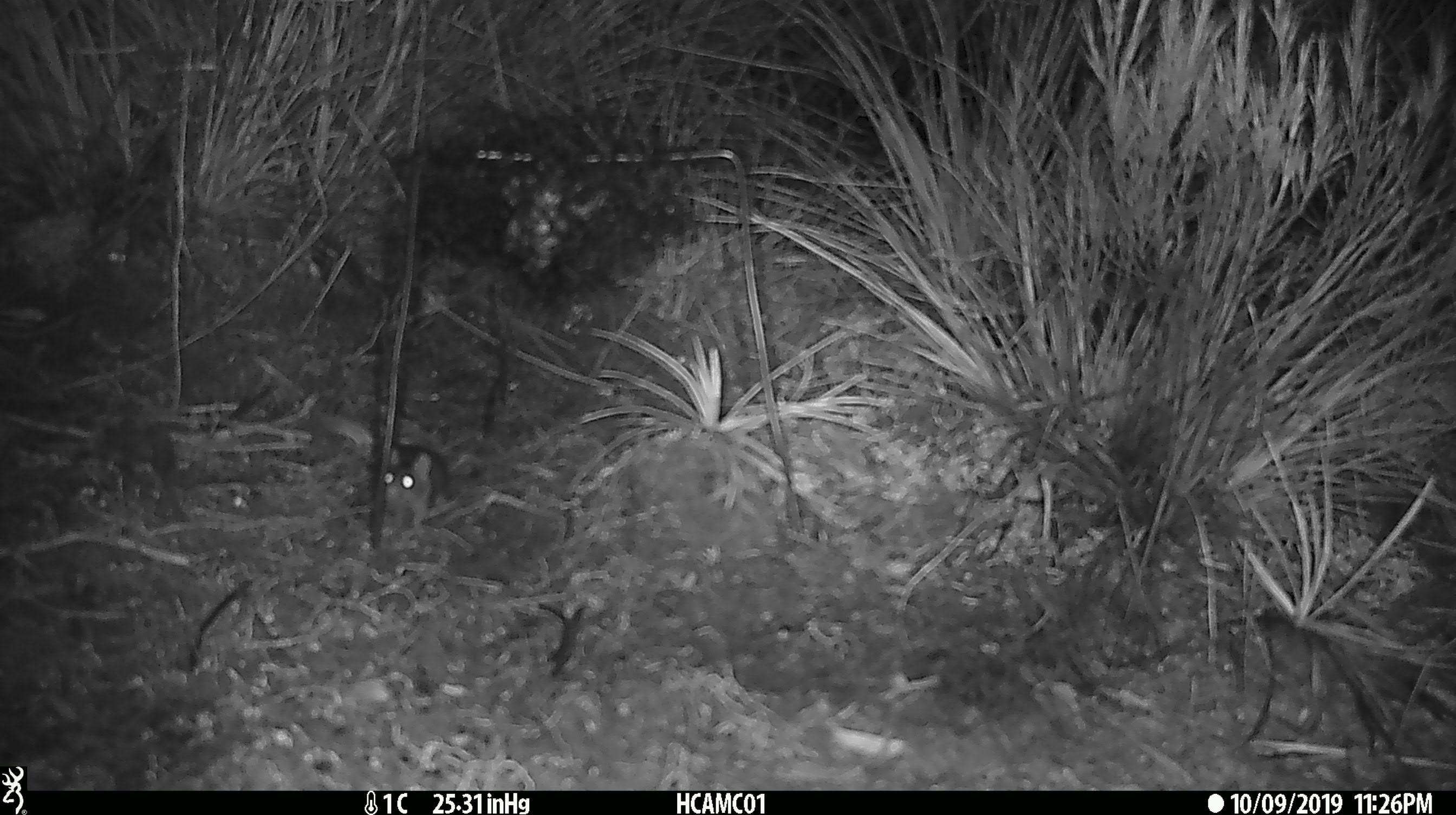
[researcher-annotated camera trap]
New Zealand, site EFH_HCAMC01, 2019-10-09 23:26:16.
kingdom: Animalia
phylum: Chordata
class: Mammalia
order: Rodentia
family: Muridae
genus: Mus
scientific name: Mus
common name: mouse